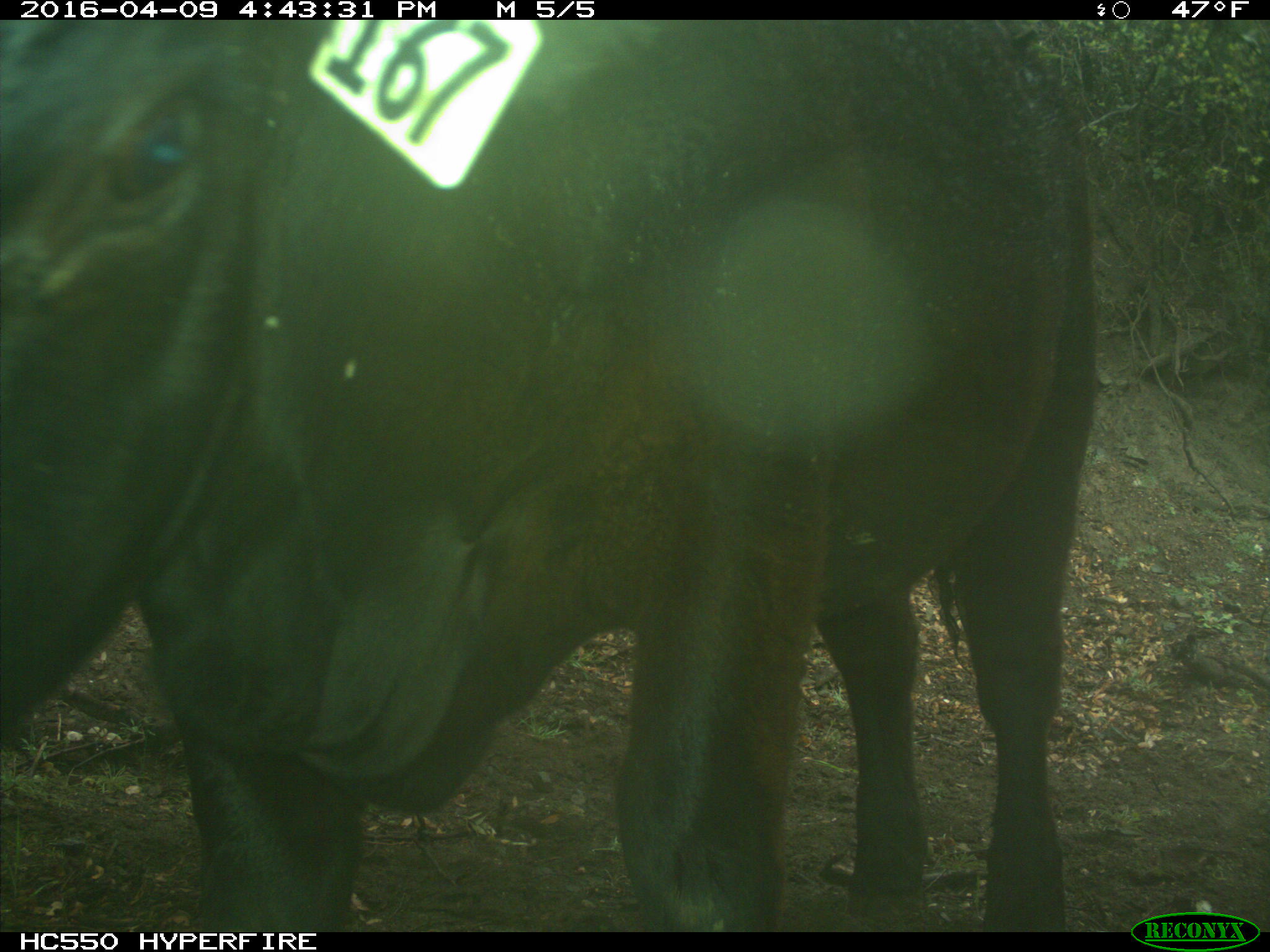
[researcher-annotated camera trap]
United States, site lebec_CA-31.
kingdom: Animalia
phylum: Chordata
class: Mammalia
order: Artiodactyla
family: Bovidae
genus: Bos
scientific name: Bos taurus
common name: domestic cow